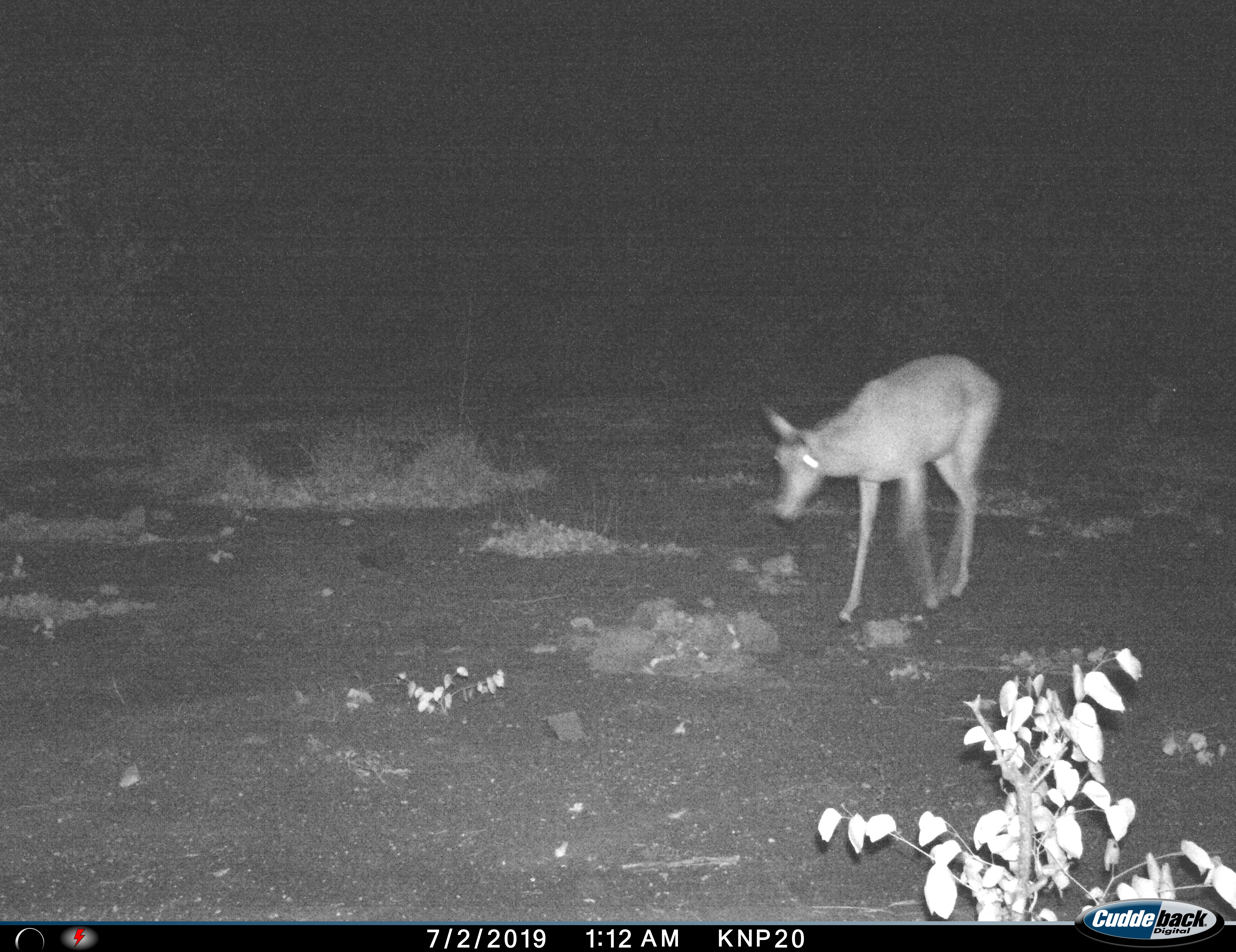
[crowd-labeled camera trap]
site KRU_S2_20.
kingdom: Animalia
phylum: Chordata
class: Mammalia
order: Artiodactyla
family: Bovidae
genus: Aepyceros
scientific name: Aepyceros melampus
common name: impala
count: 1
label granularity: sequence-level